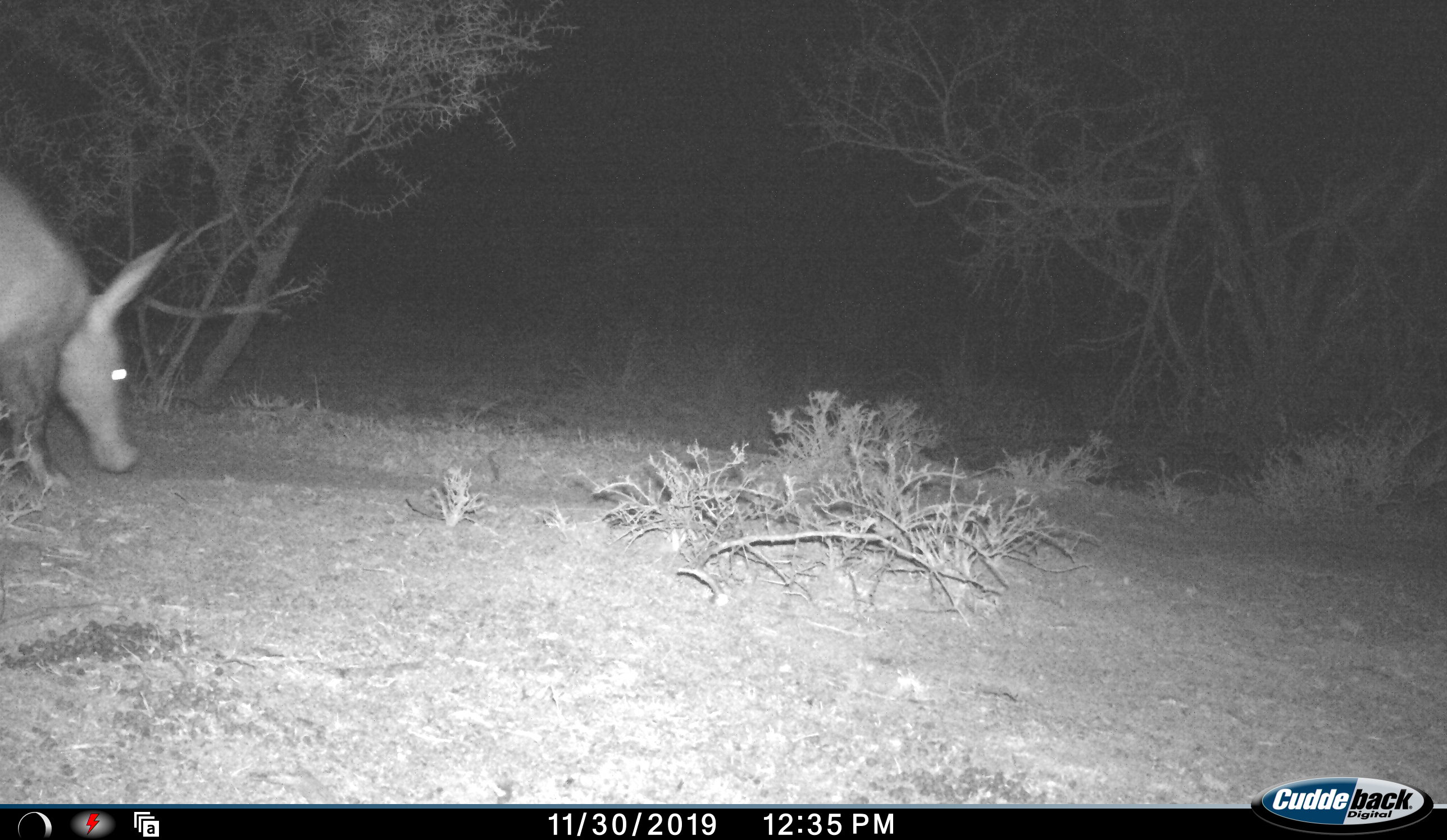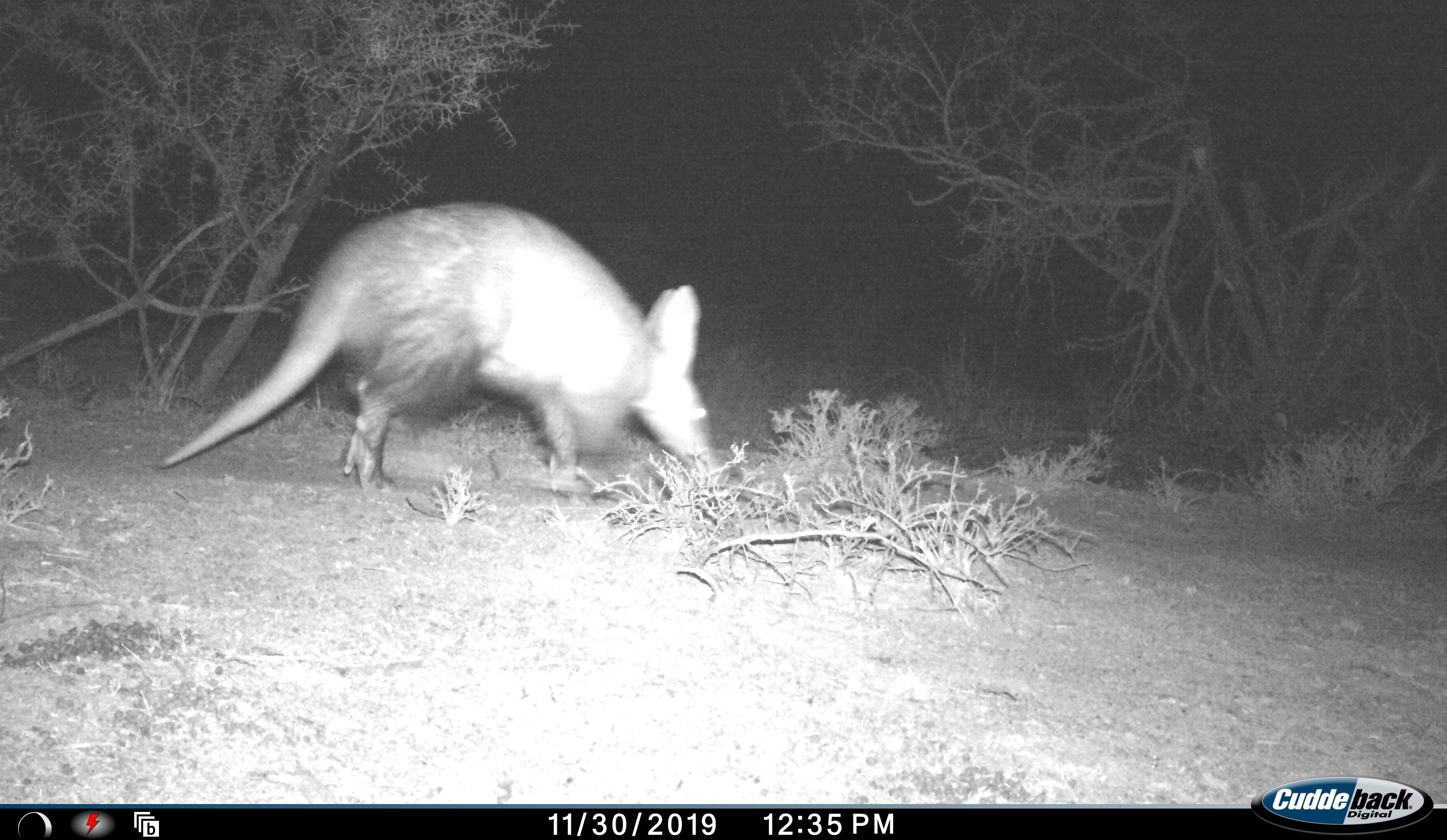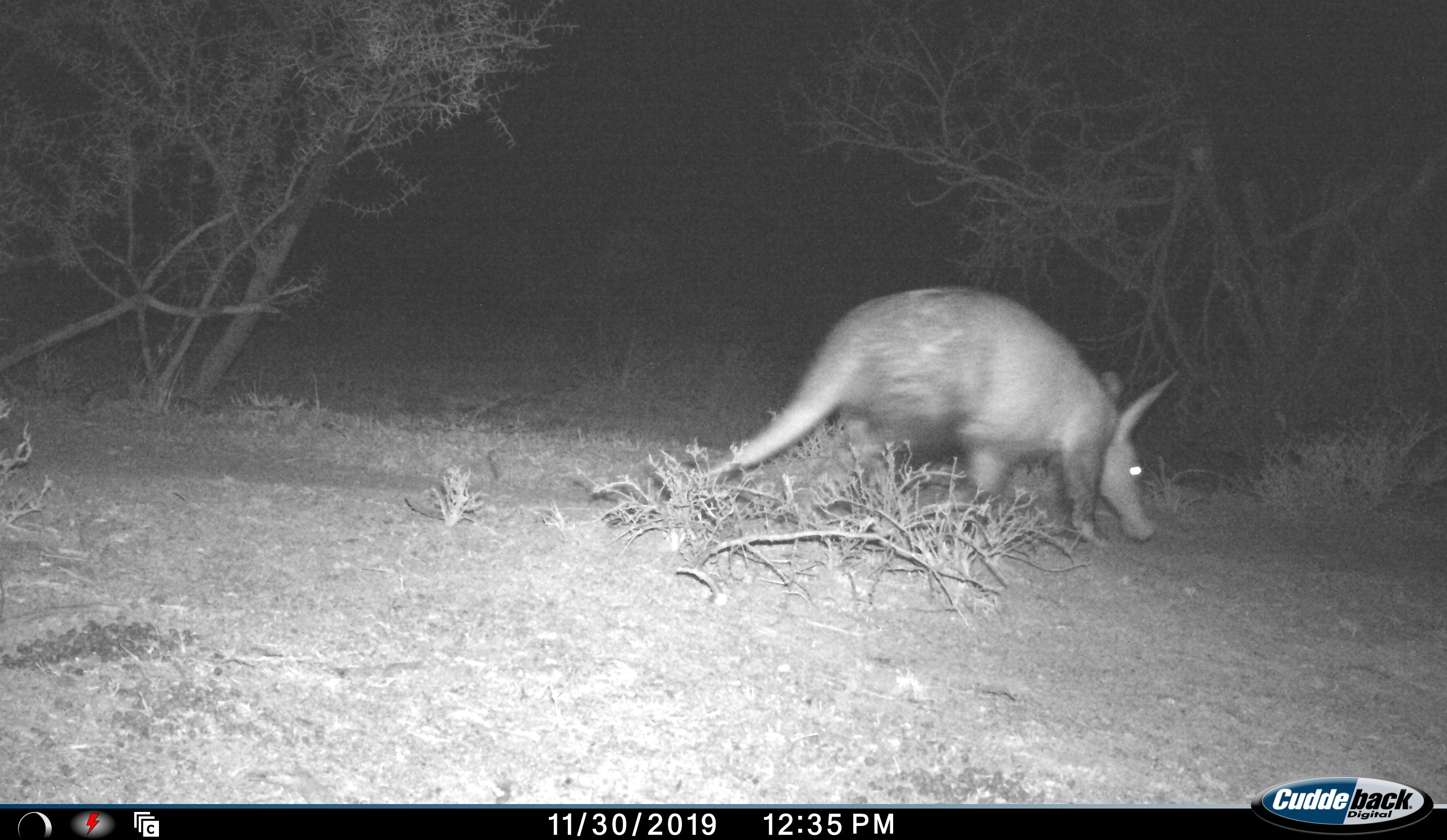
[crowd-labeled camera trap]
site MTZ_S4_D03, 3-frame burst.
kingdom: Animalia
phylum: Chordata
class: Mammalia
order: Tubulidentata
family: Orycteropodidae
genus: Orycteropus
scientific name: Orycteropus afer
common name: aardvark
Aardvark (Orycteropus afer), count 1. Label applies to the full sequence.